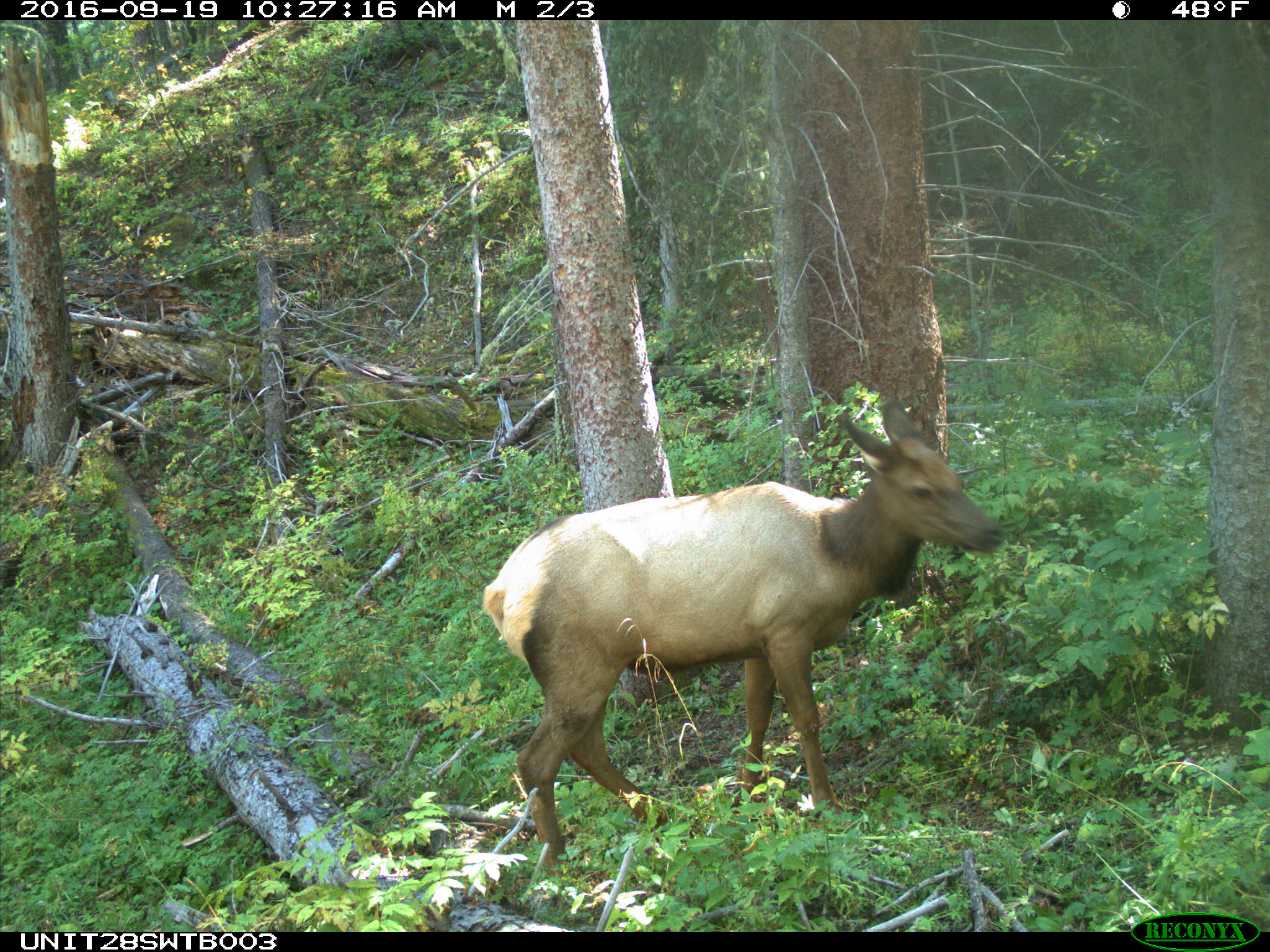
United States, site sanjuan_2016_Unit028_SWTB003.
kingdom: Animalia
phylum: Chordata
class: Mammalia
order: Artiodactyla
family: Cervidae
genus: Cervus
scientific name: Cervus elaphus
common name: red deer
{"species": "Cervus elaphus (red deer)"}